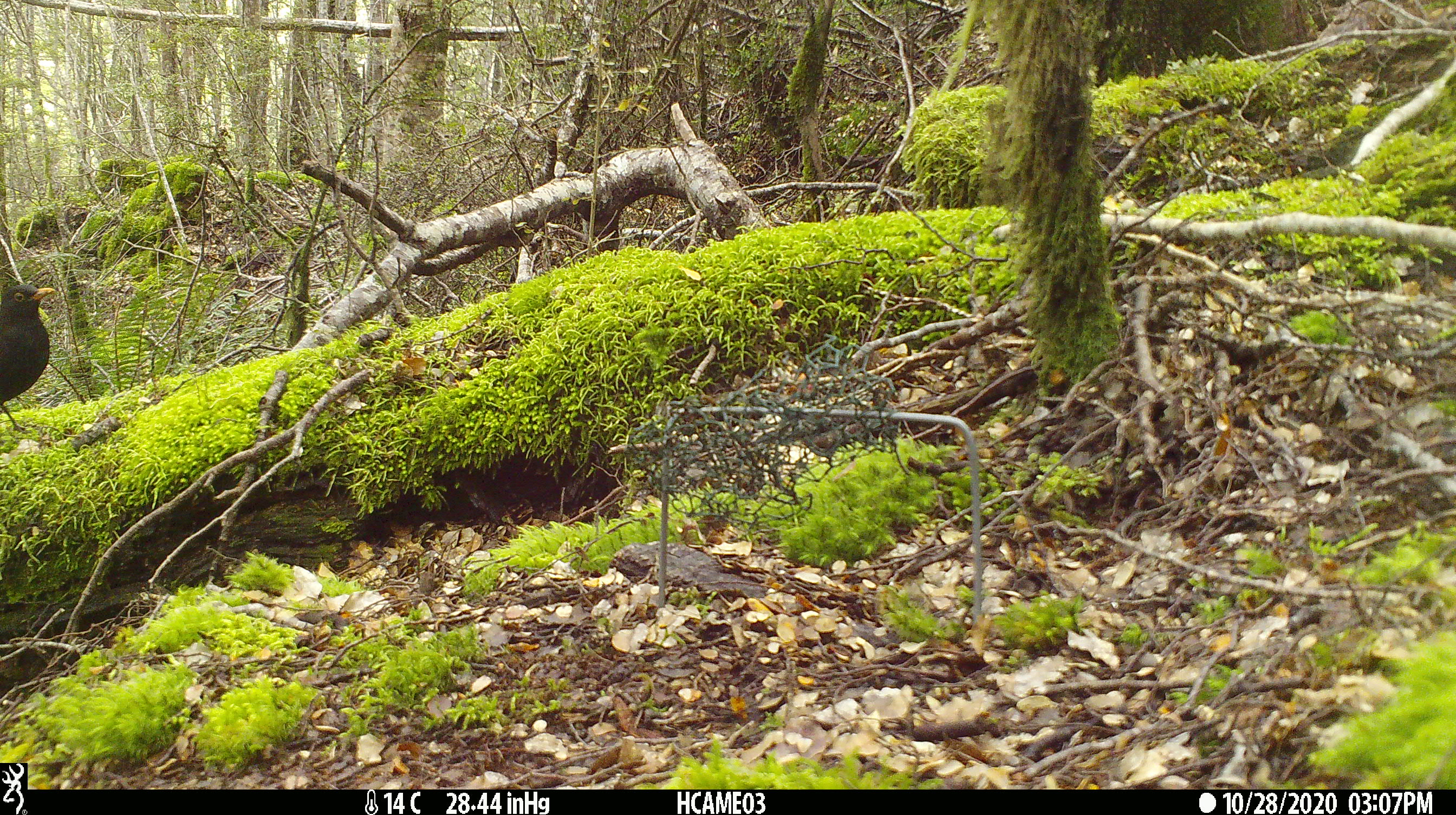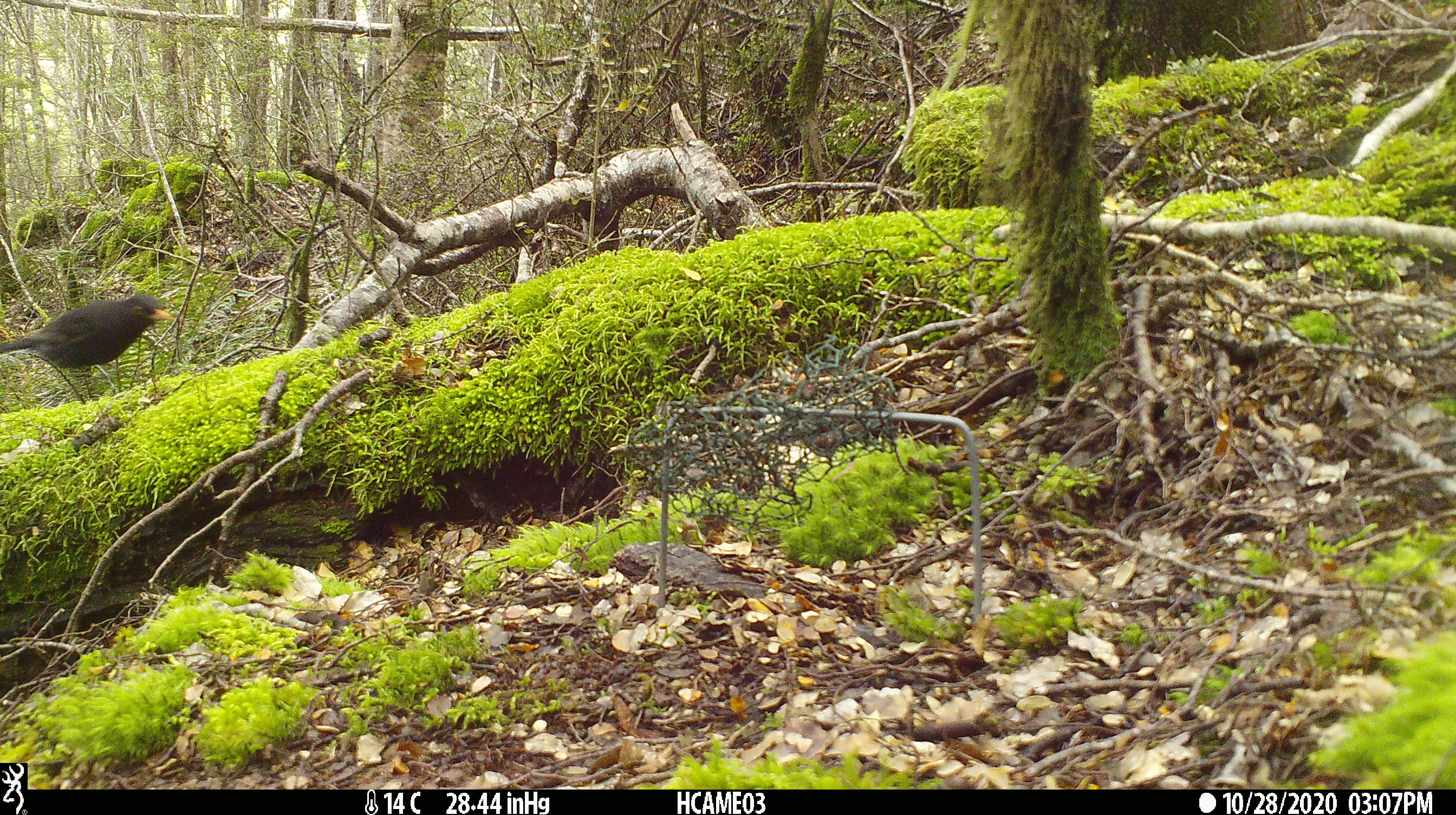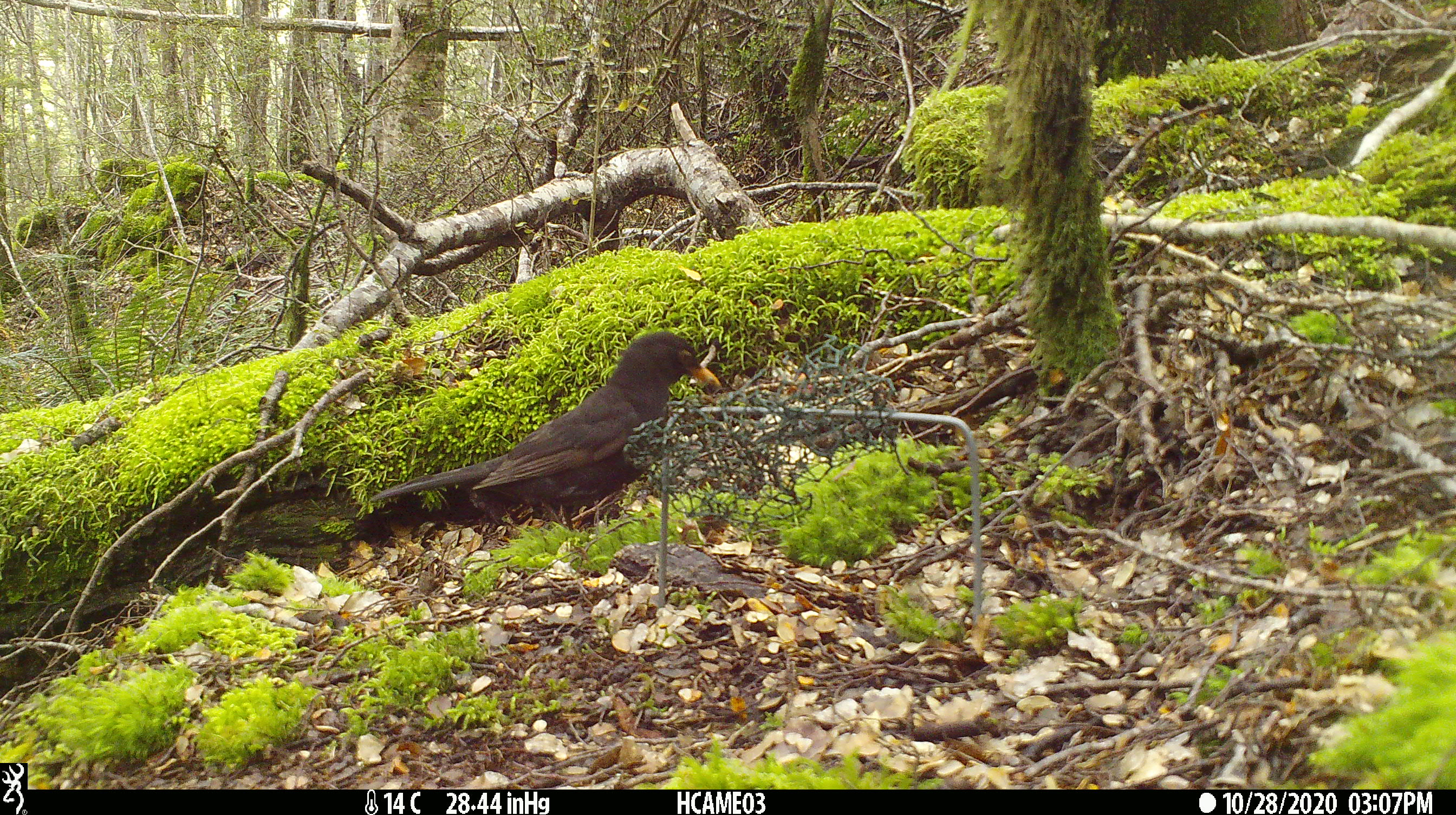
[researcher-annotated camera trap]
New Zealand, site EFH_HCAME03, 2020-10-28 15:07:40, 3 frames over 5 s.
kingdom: Animalia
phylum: Chordata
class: Aves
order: Passeriformes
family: Turdidae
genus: Turdus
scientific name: Turdus merula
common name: eurasian blackbird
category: blackbird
Blackbird (eurasian blackbird) (Turdus merula).